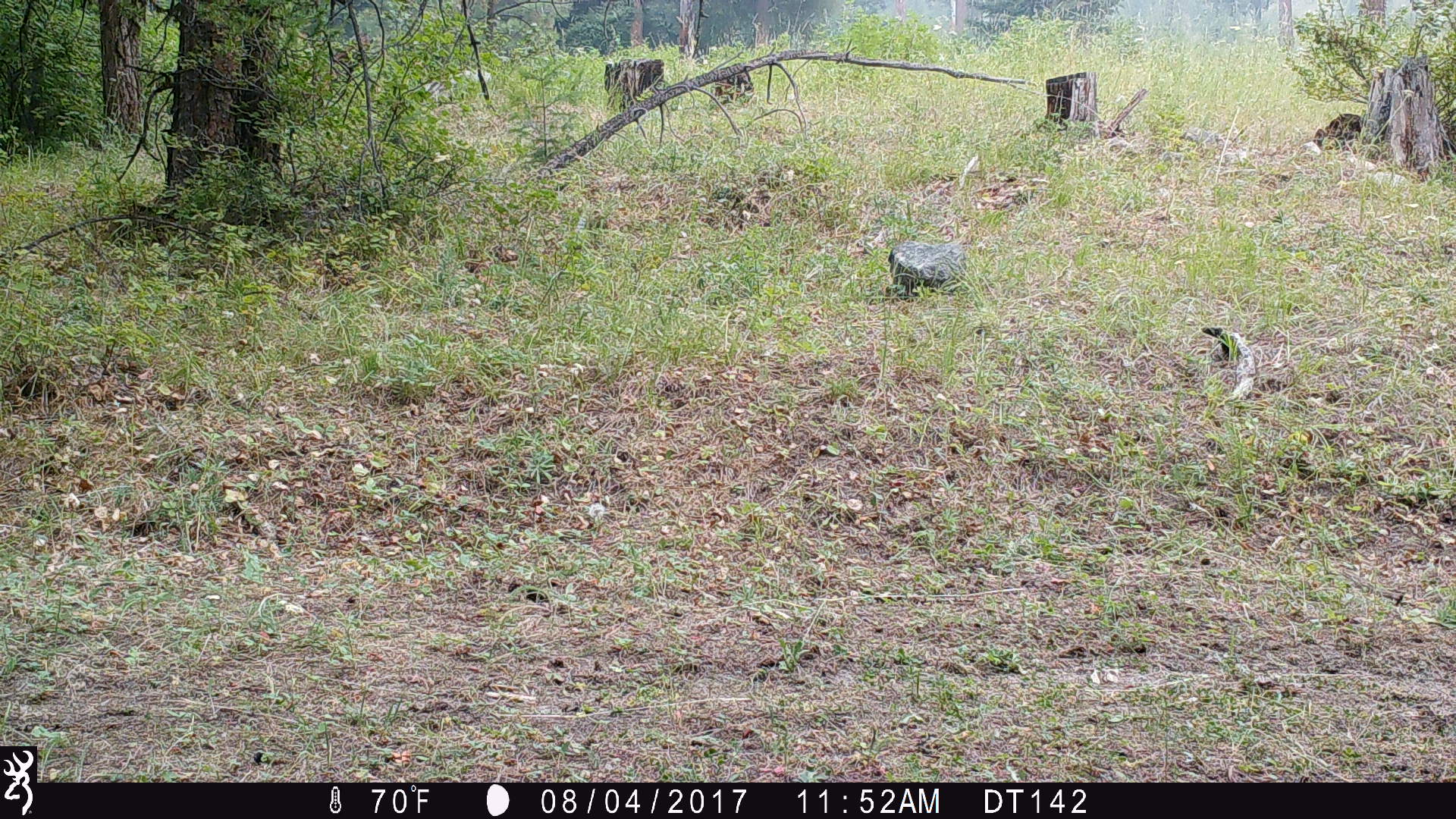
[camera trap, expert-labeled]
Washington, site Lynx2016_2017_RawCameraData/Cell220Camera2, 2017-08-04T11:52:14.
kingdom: Animalia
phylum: Chordata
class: Mammalia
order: Carnivora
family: Canidae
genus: Canis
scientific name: Canis latrans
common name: coyote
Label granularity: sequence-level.